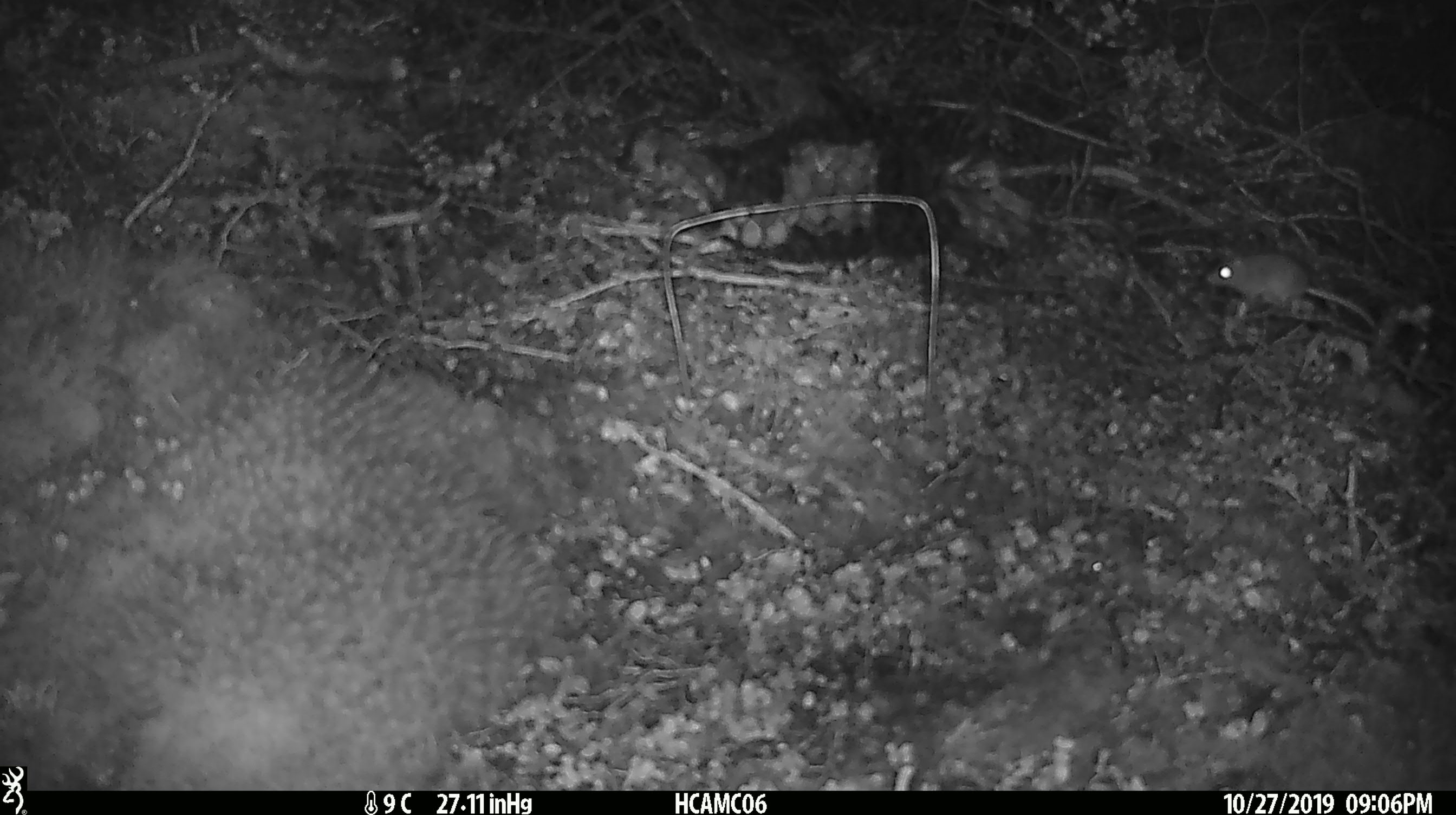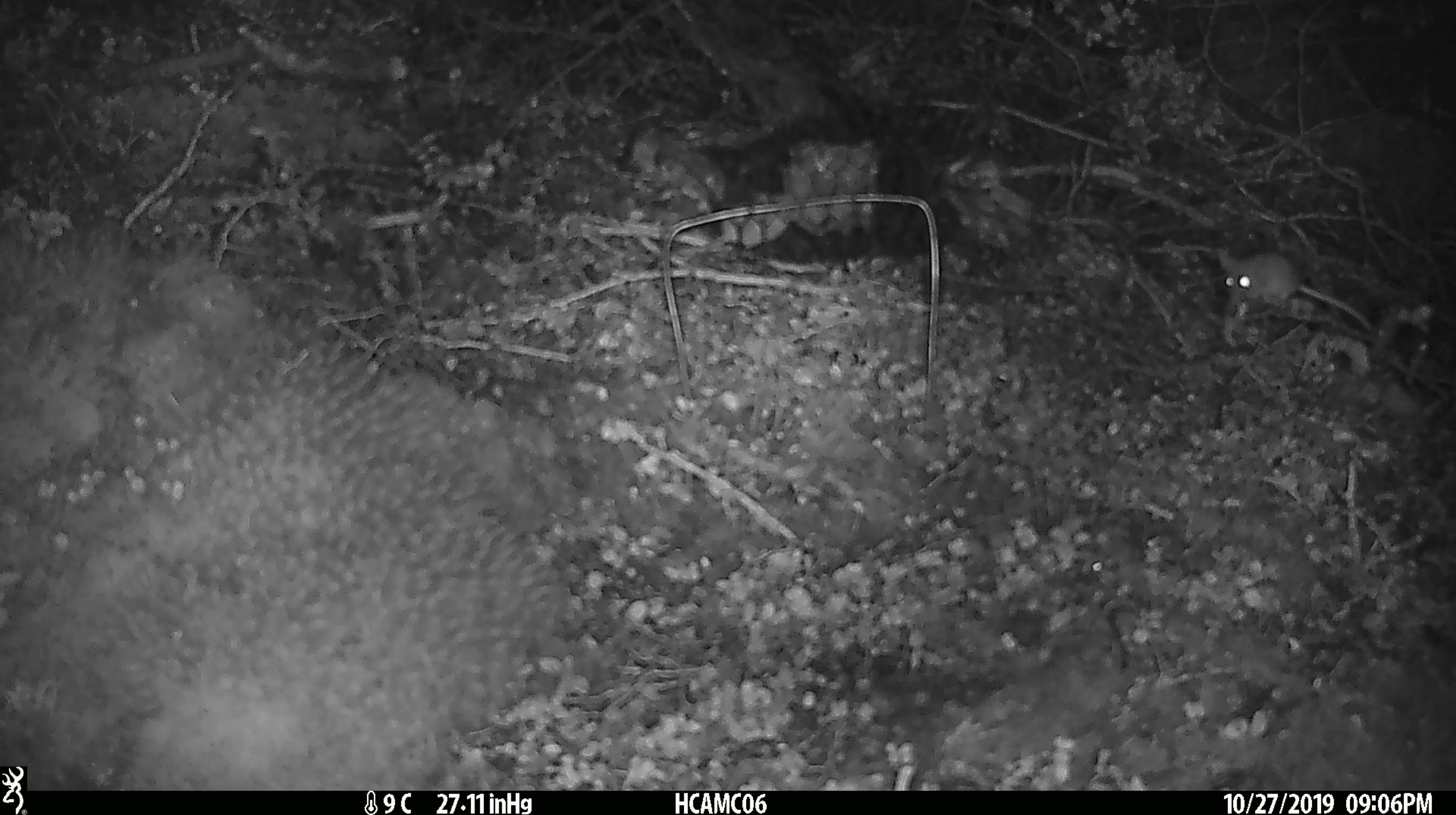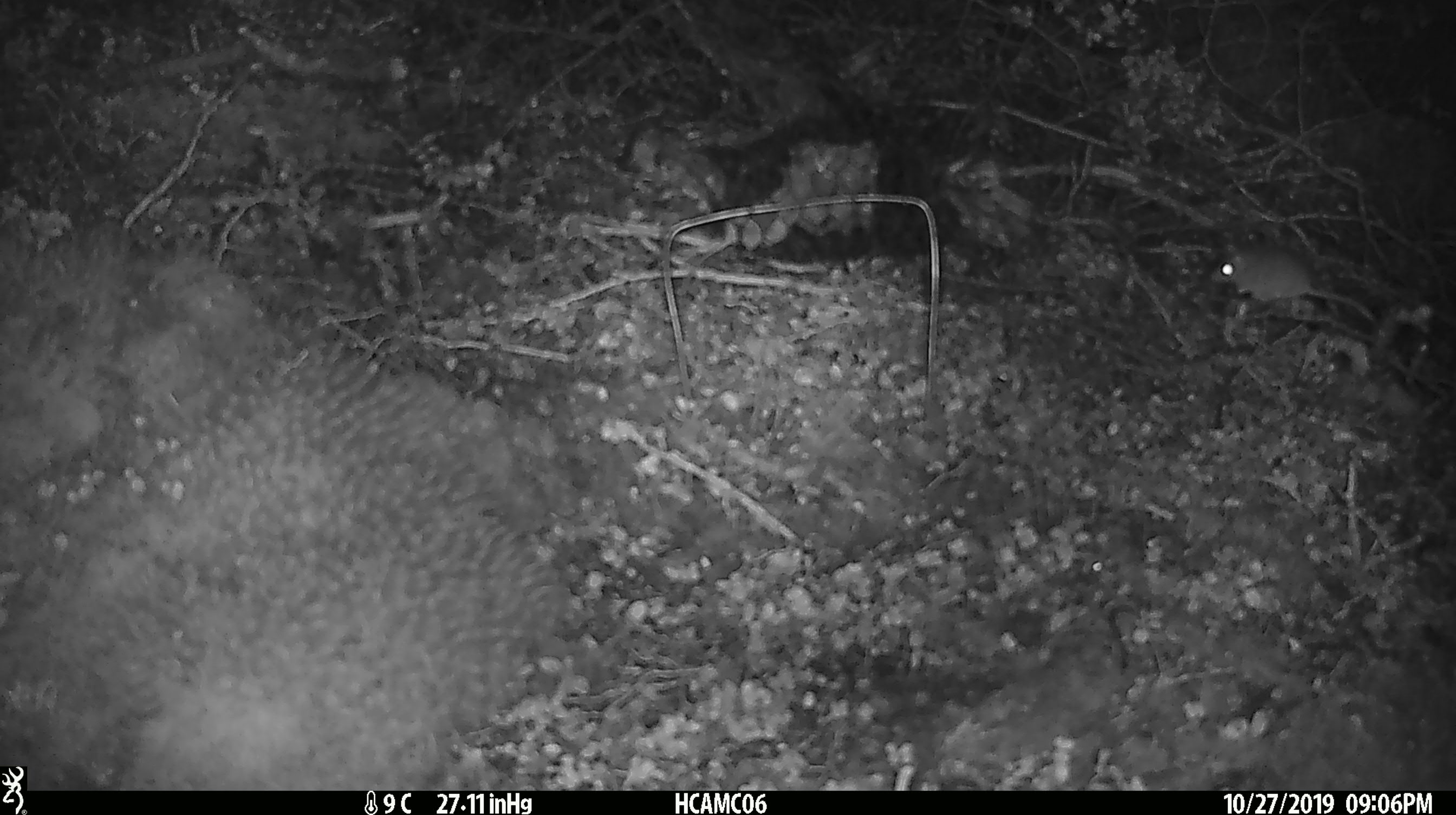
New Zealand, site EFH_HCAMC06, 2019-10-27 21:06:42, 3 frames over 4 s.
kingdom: Animalia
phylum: Chordata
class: Mammalia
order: Rodentia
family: Muridae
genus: Mus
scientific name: Mus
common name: mouse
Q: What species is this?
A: Mouse (Mus).